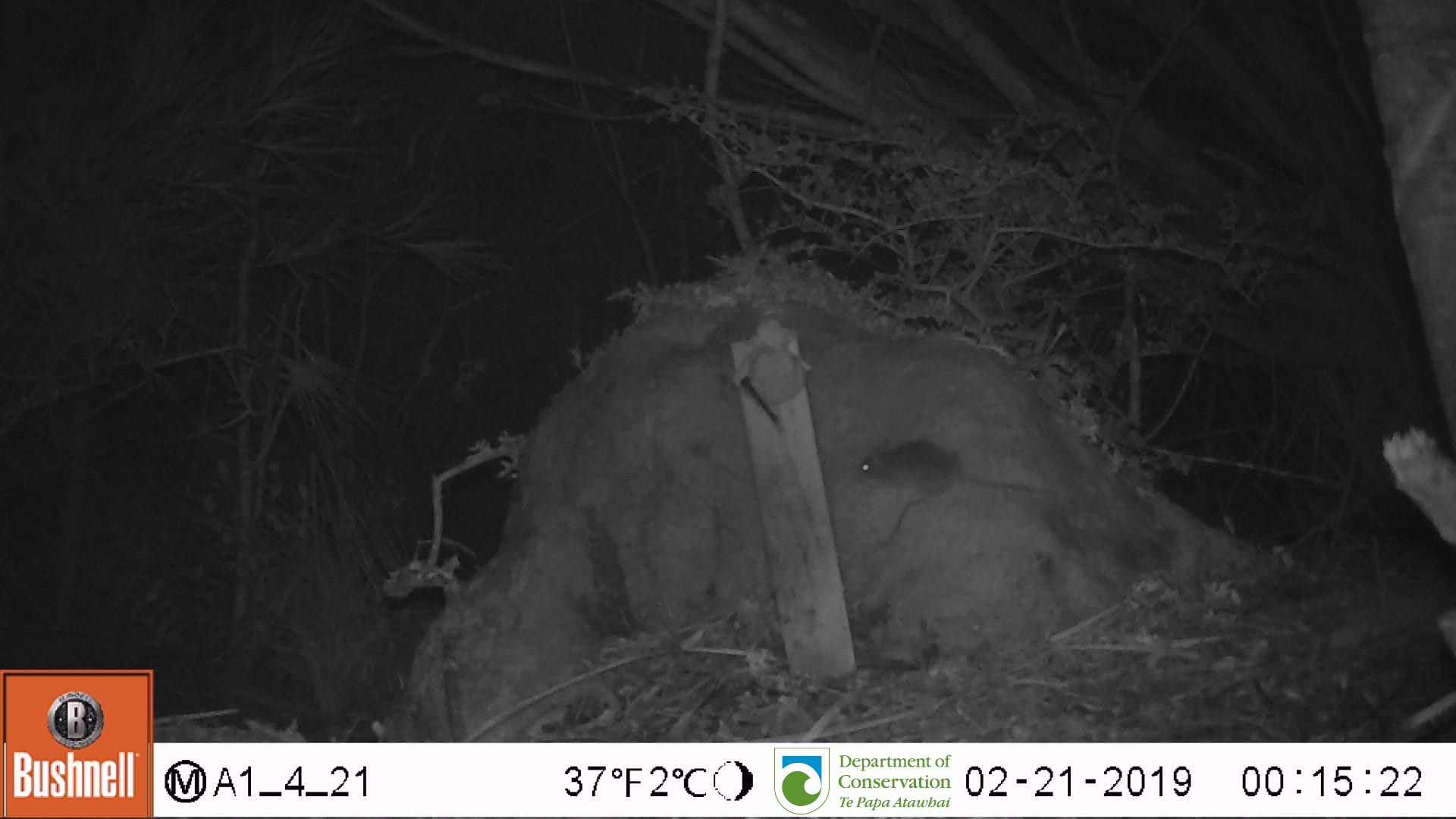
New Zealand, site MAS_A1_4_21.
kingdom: Animalia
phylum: Chordata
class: Mammalia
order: Rodentia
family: Muridae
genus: Mus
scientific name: Mus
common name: mouse